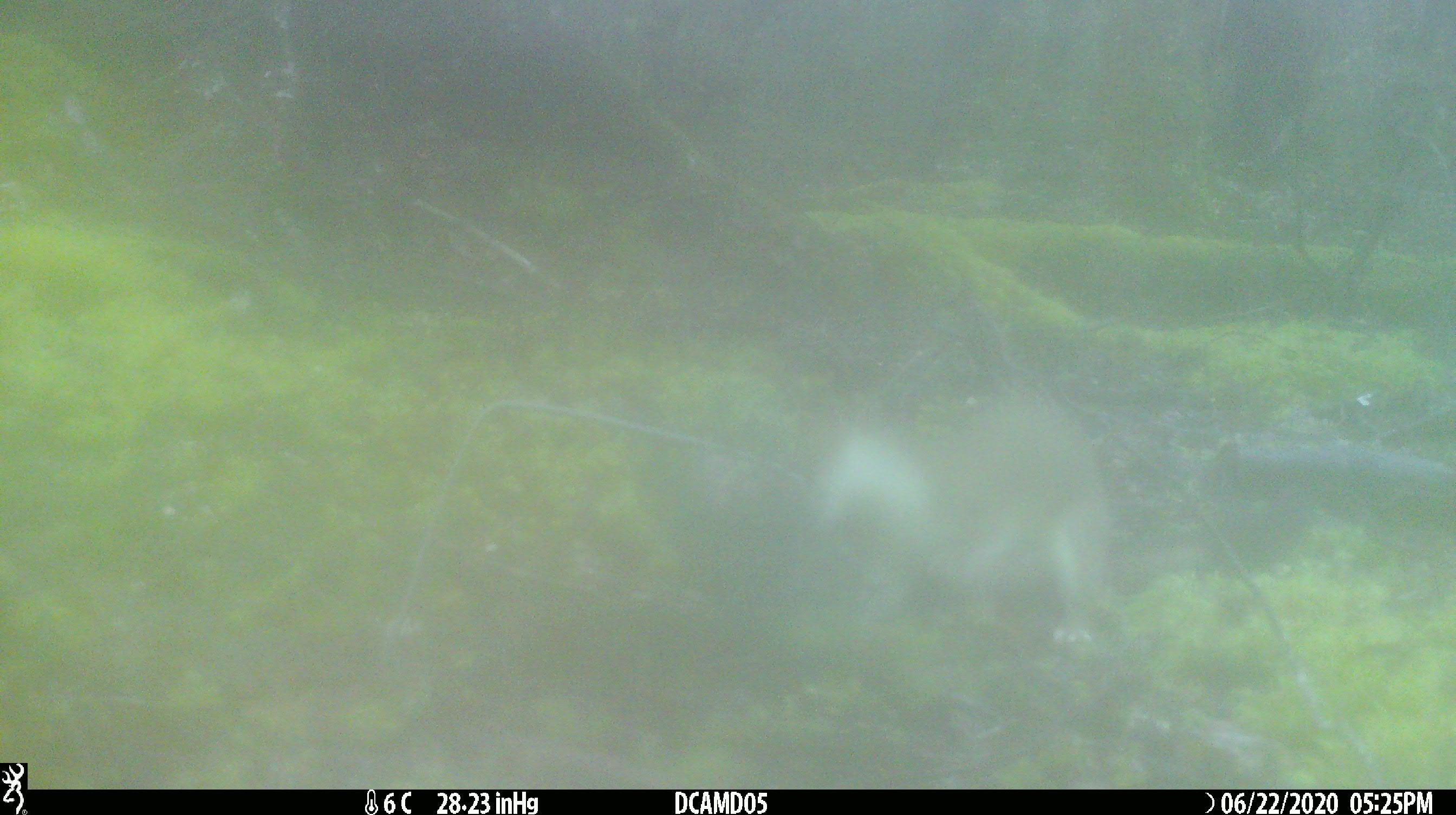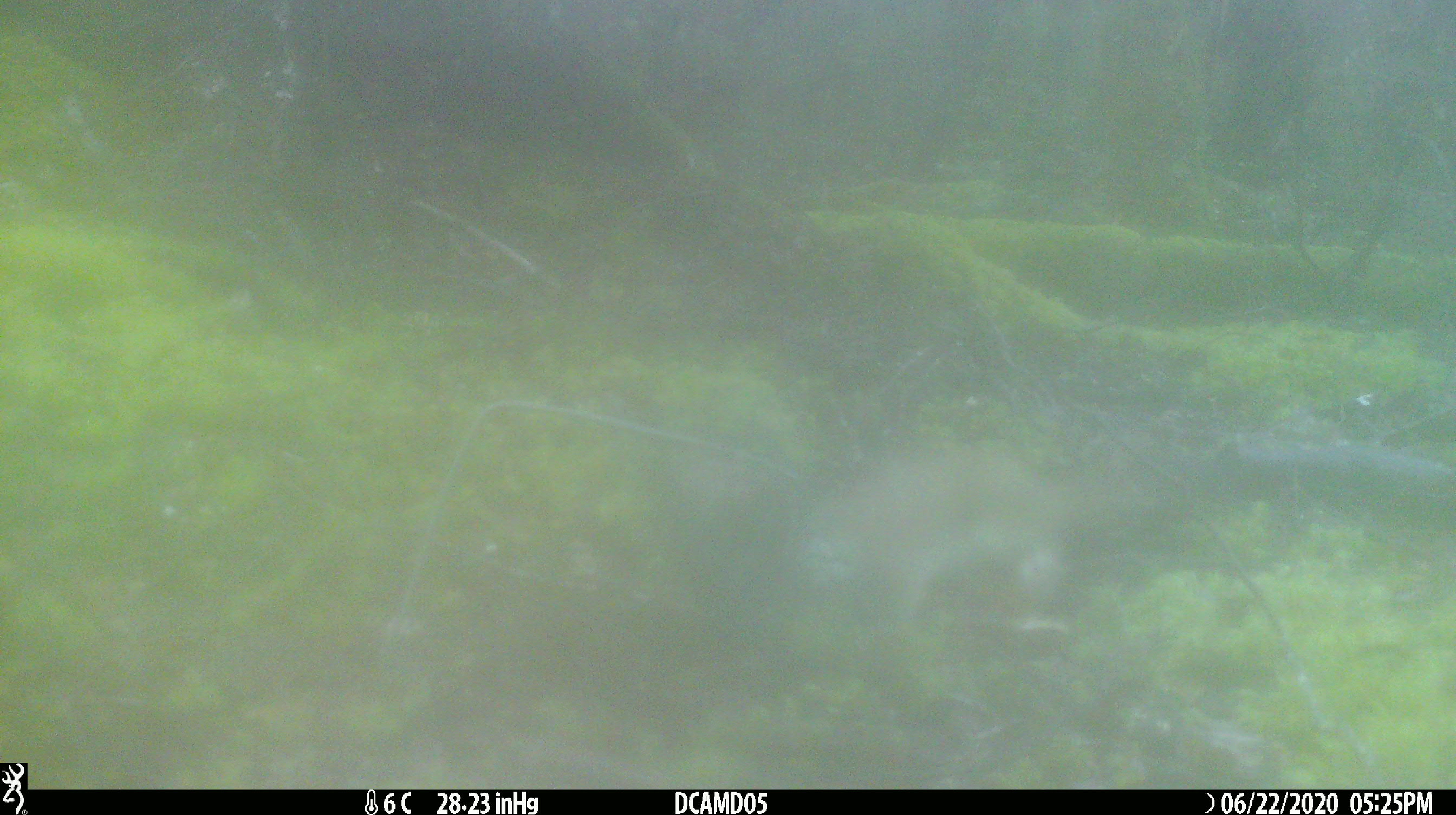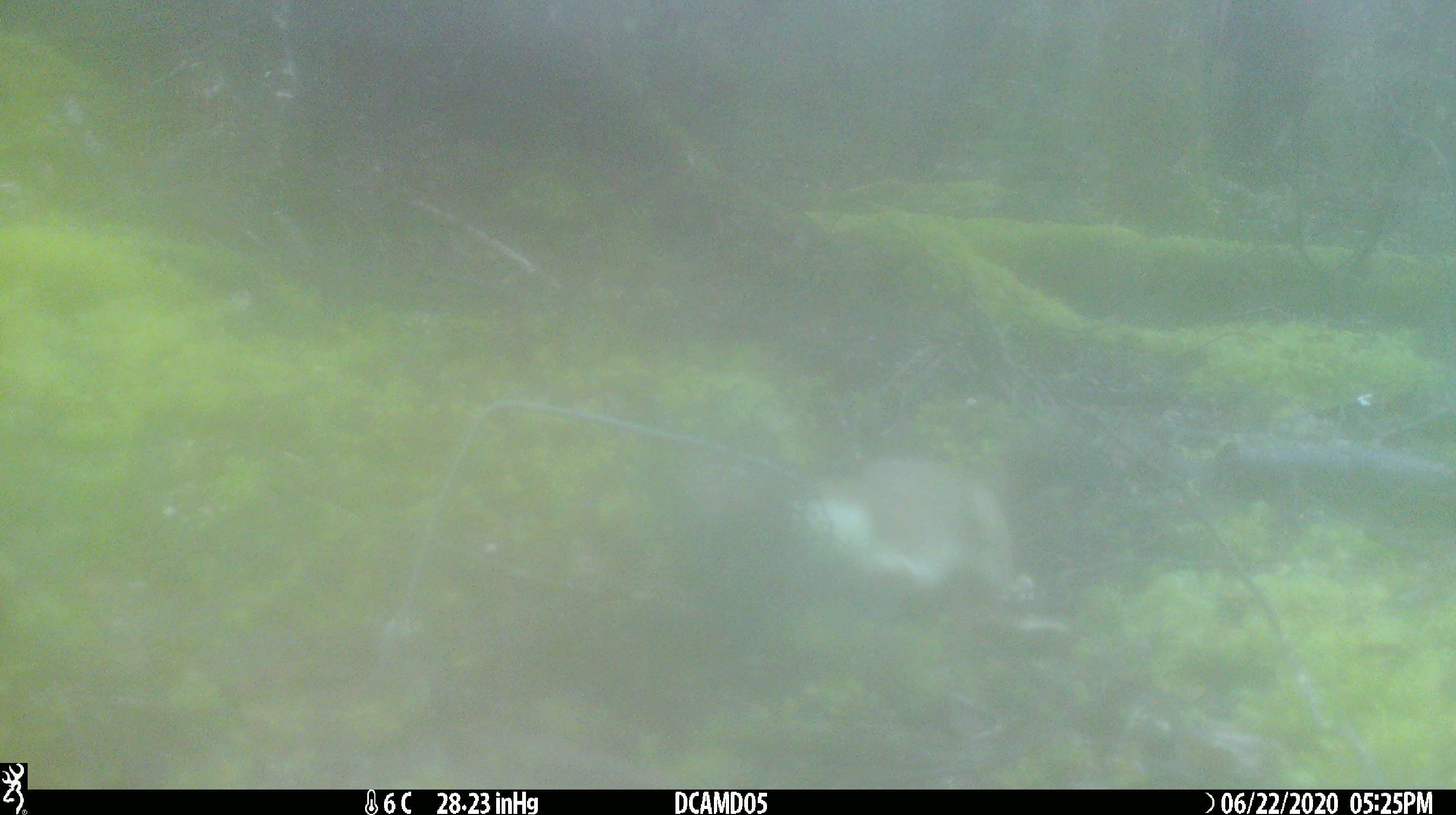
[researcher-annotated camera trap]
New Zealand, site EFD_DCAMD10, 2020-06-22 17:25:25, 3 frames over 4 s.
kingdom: Animalia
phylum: Chordata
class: Mammalia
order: Carnivora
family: Mustelidae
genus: Mustela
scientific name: Mustela erminea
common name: stoat